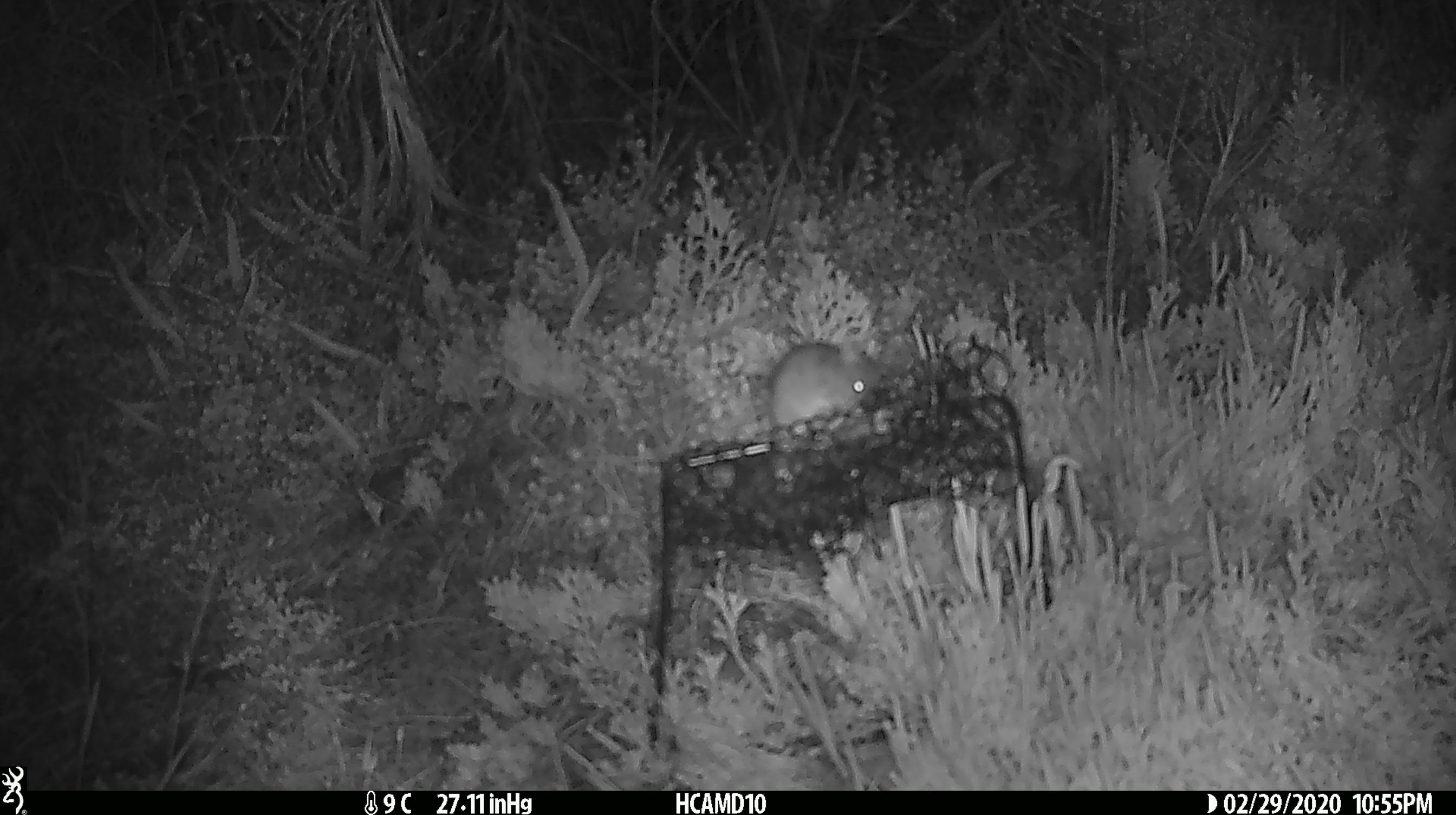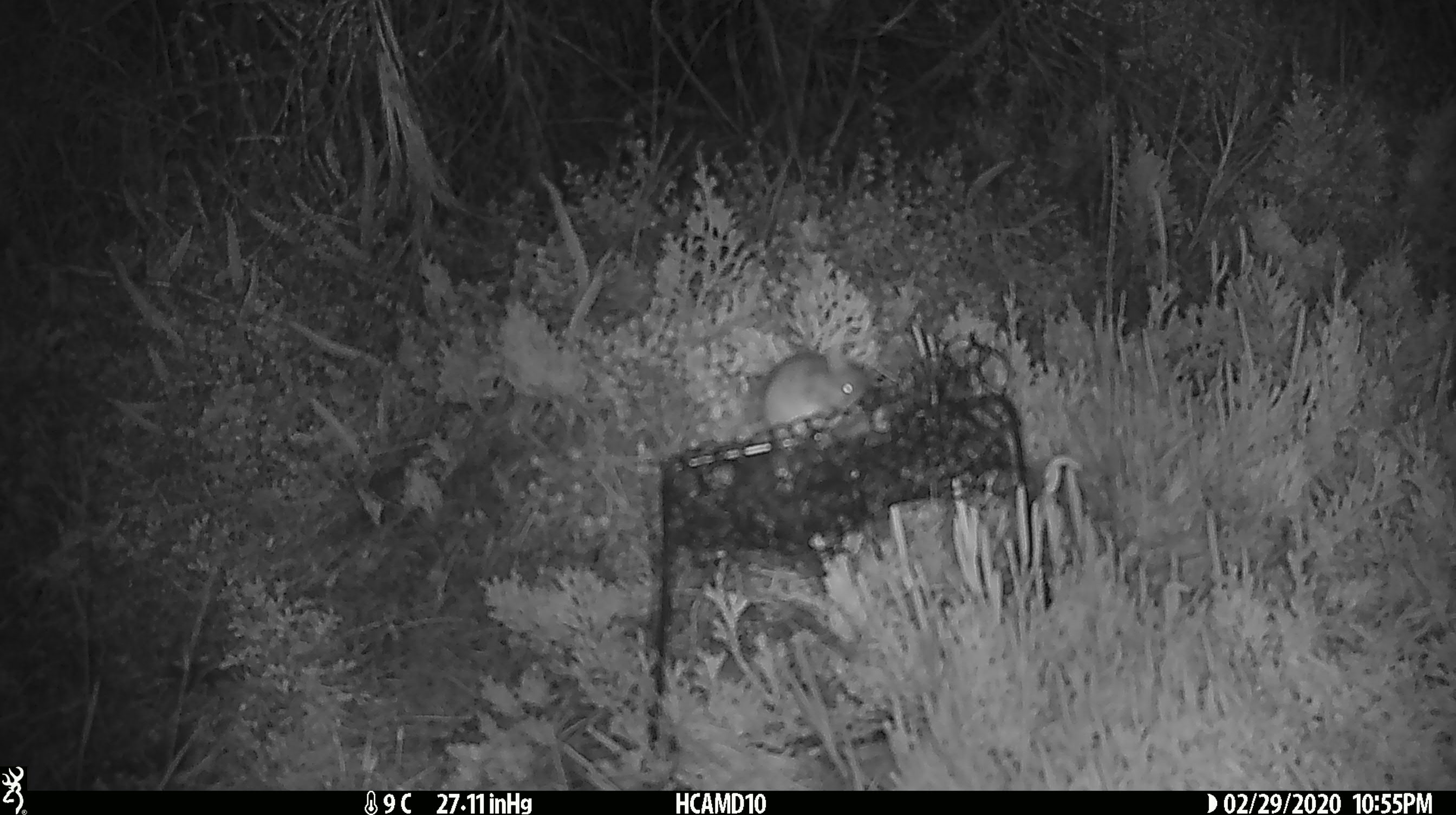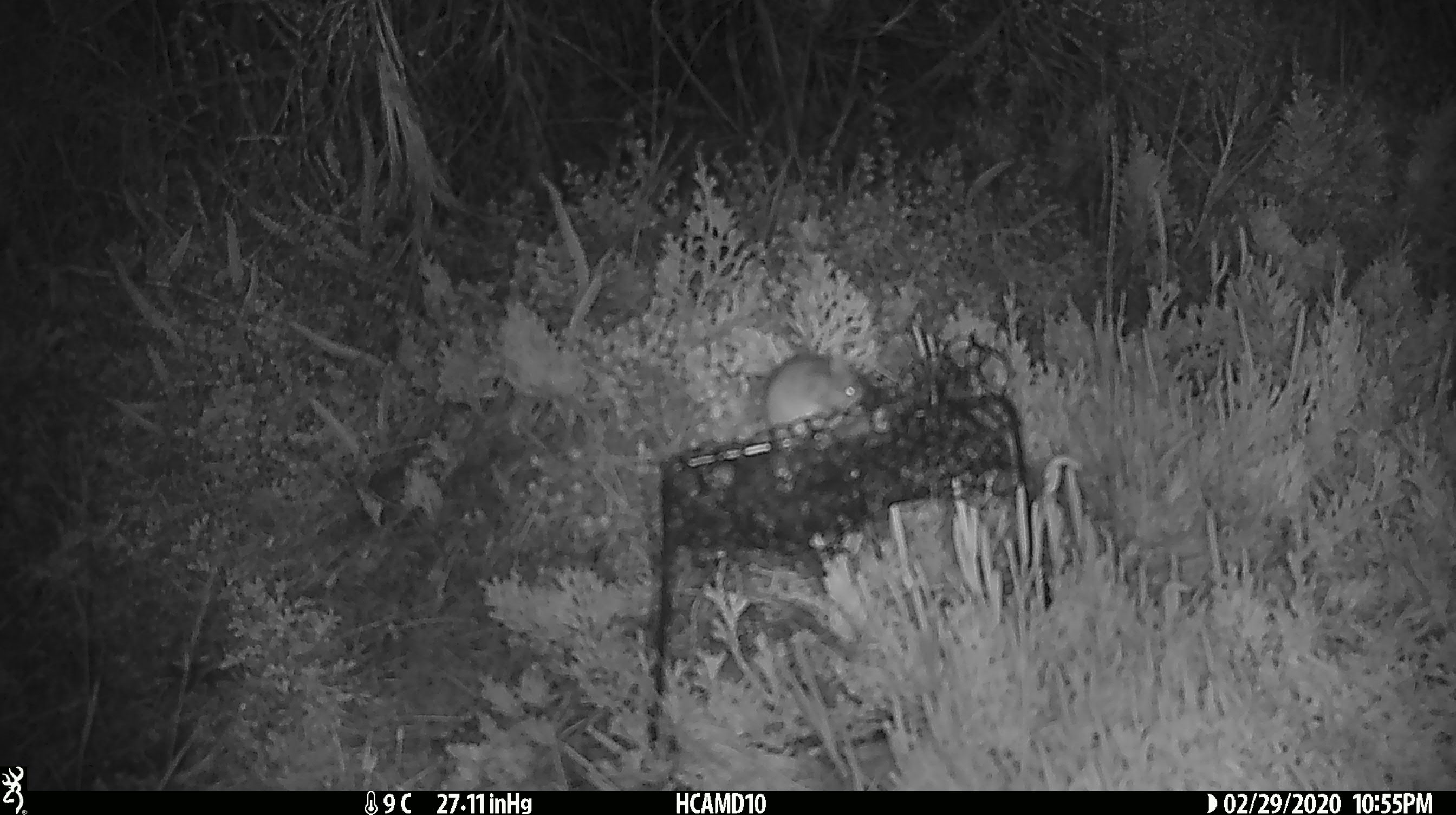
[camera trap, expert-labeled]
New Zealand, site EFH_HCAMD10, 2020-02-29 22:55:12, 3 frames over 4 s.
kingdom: Animalia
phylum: Chordata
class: Mammalia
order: Rodentia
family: Muridae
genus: Mus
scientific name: Mus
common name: mouse